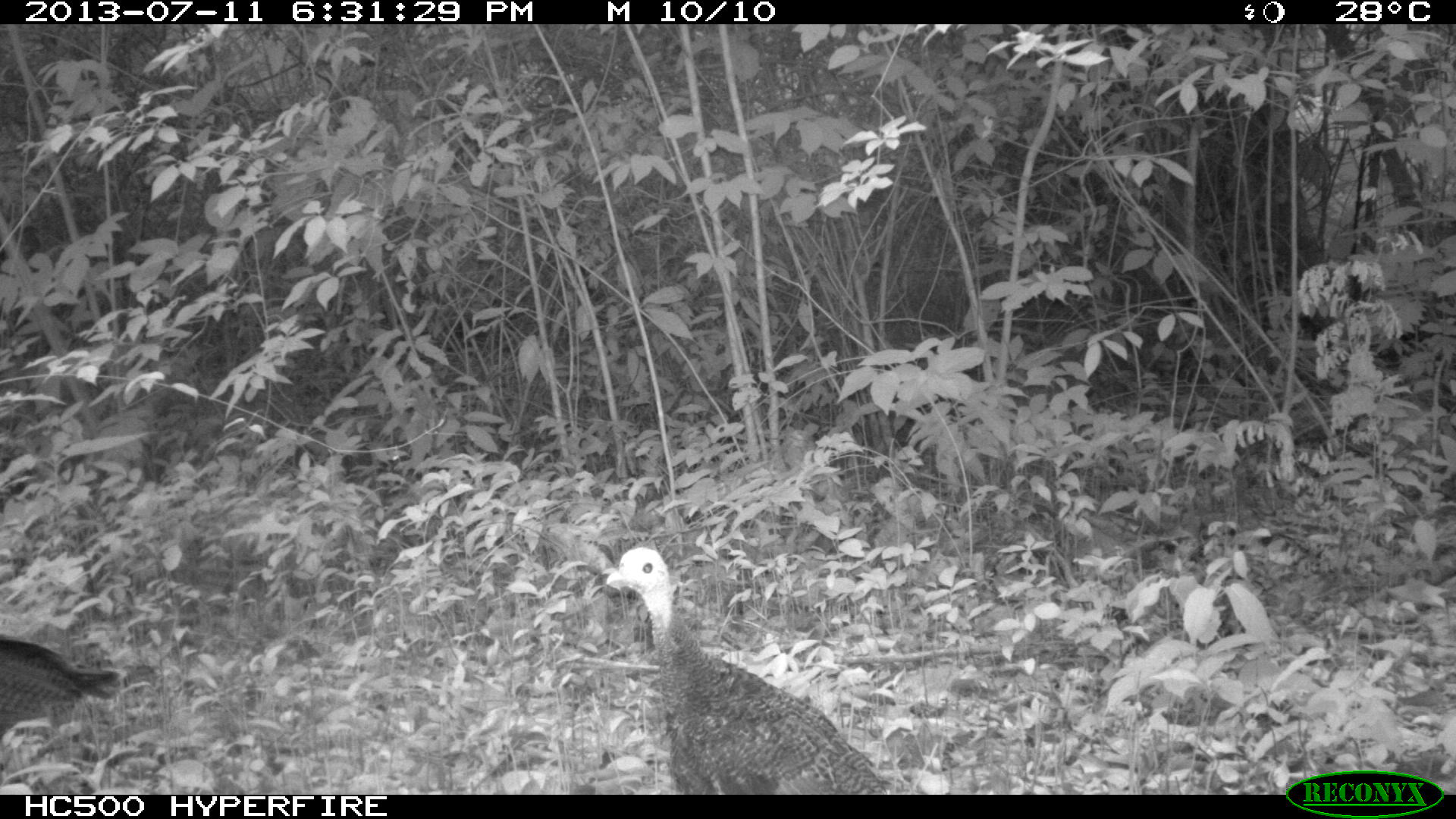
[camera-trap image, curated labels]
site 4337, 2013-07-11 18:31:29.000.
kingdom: Animalia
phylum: Chordata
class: Aves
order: Galliformes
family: Phasianidae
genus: Meleagris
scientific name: Meleagris ocellata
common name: ocellated turkey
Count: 4.